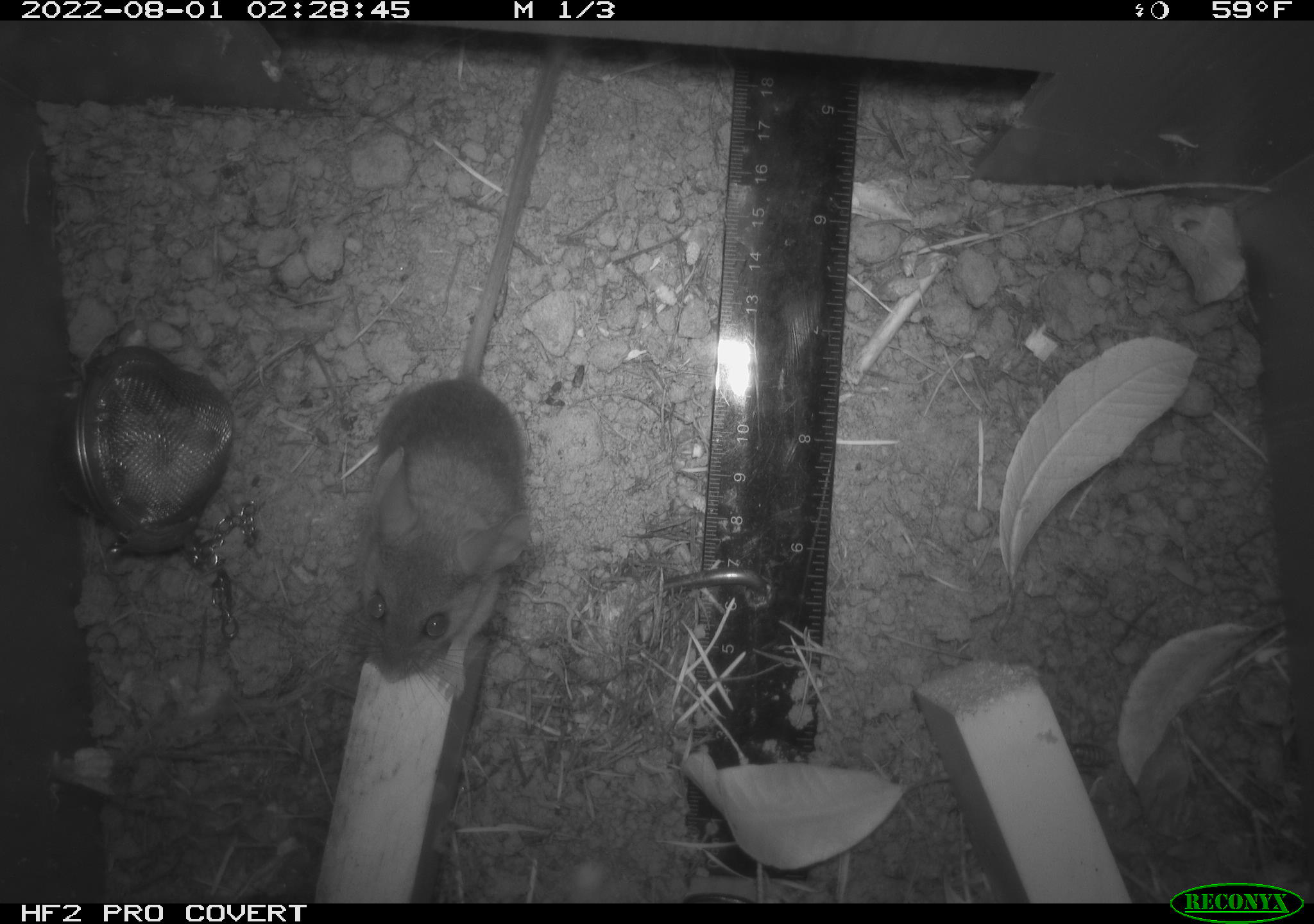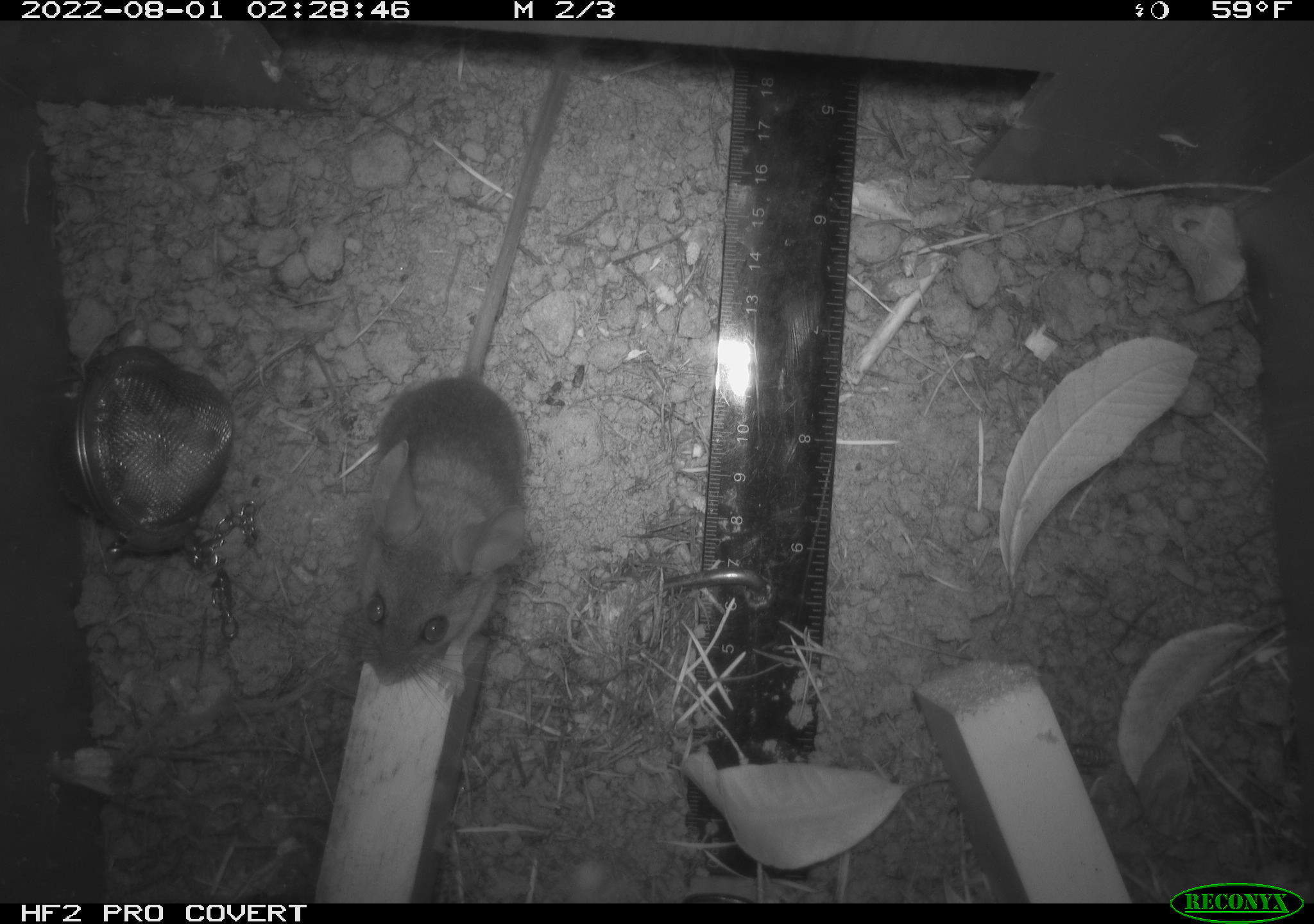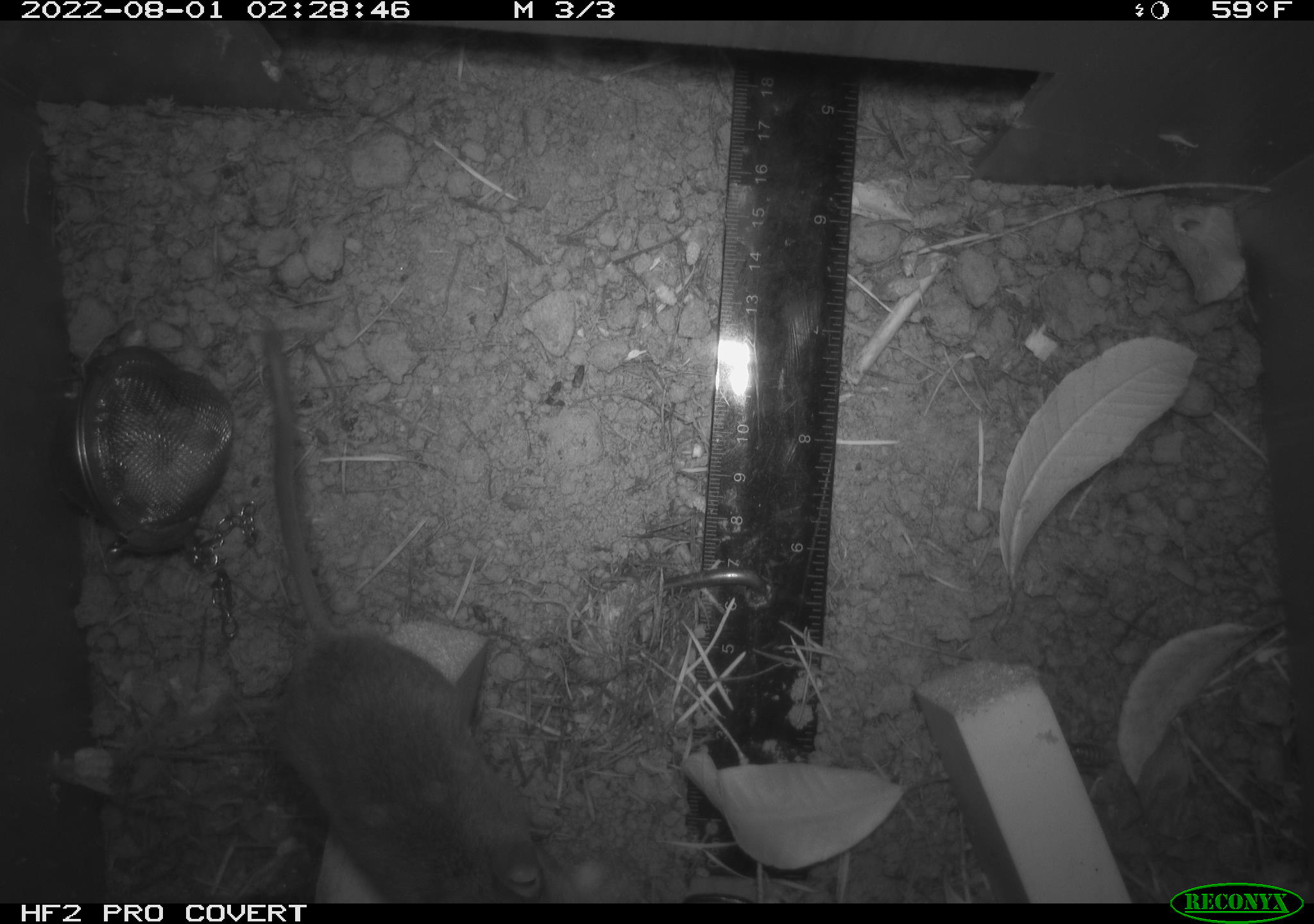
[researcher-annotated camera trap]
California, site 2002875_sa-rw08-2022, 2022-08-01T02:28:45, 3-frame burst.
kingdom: Animalia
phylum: Chordata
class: Mammalia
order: Rodentia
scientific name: Rodentia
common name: mouse species